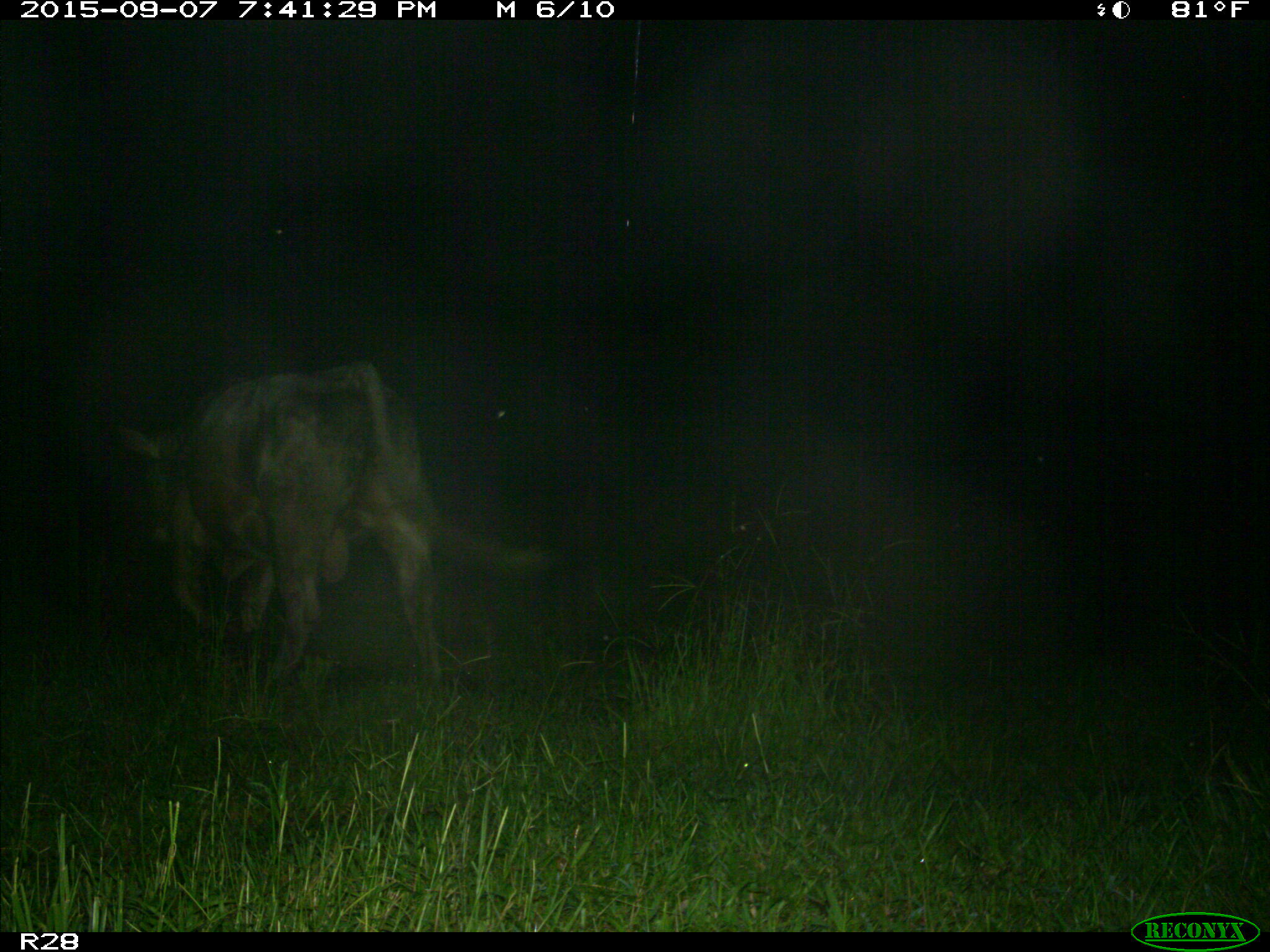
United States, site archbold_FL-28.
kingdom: Animalia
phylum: Chordata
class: Mammalia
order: Artiodactyla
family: Bovidae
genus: Bos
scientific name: Bos taurus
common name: domestic cow